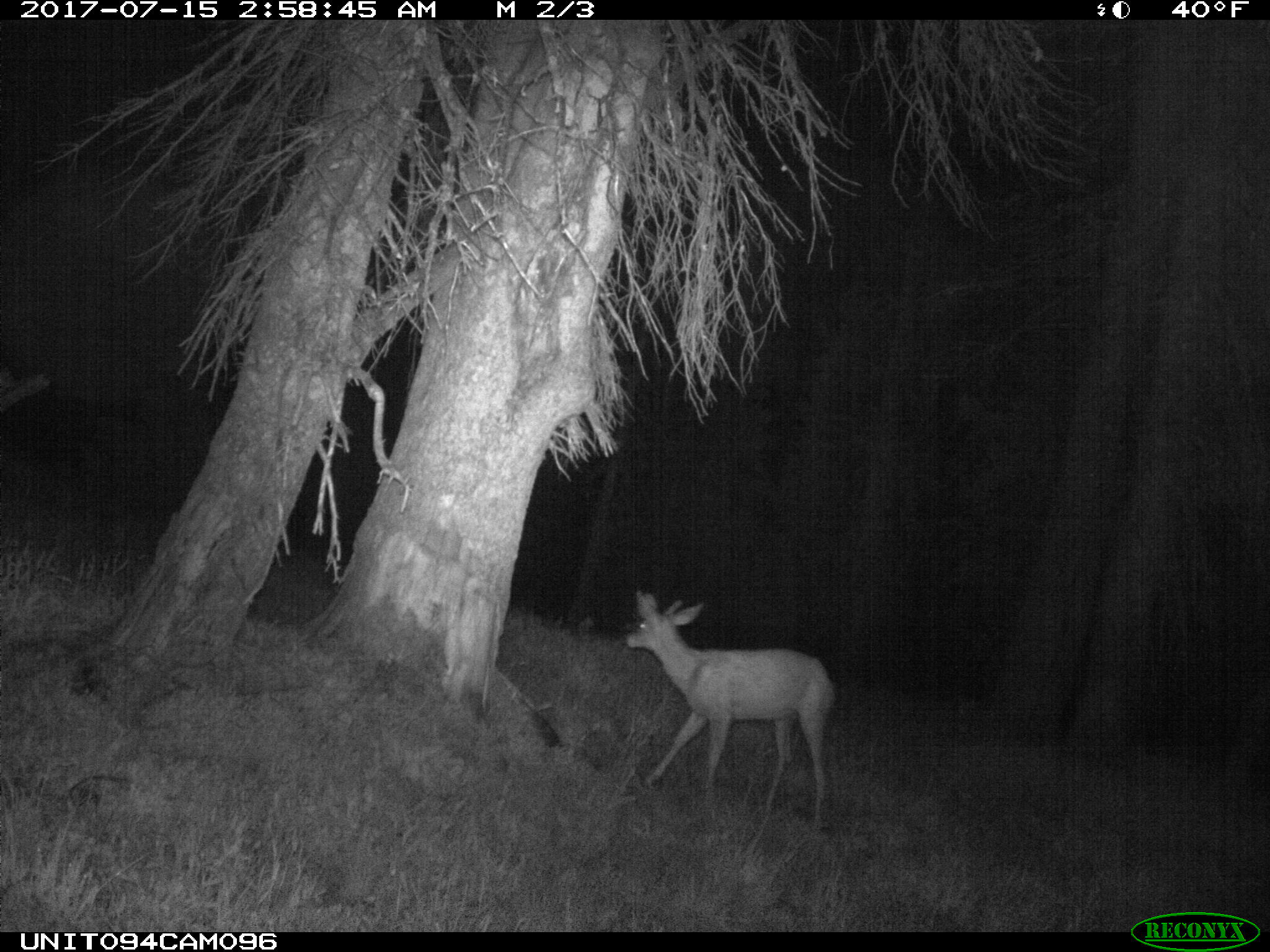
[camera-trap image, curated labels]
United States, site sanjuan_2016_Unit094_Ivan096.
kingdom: Animalia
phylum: Chordata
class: Mammalia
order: Artiodactyla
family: Cervidae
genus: Odocoileus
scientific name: Odocoileus hemionus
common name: mule deer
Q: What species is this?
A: Odocoileus hemionus (mule deer).